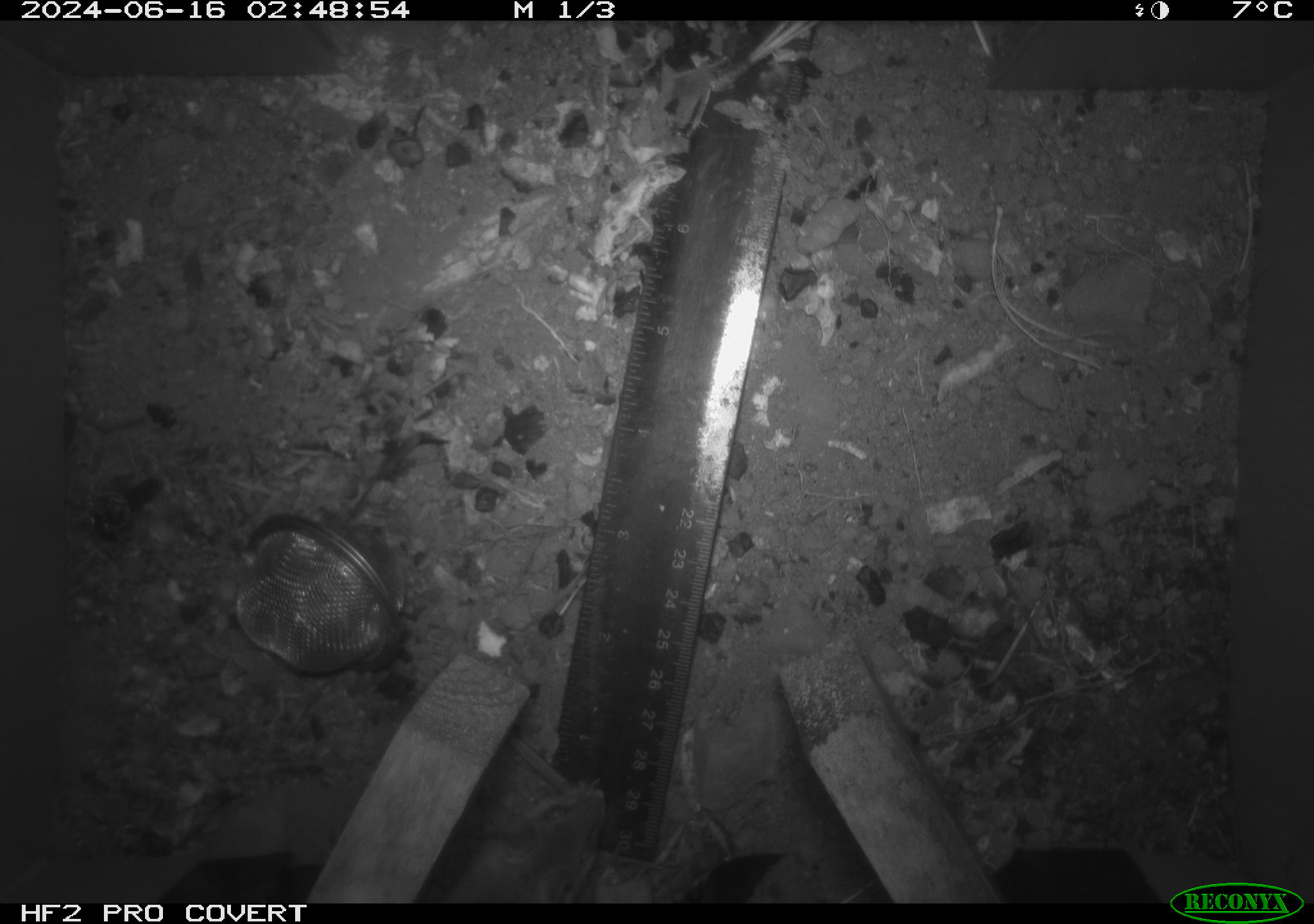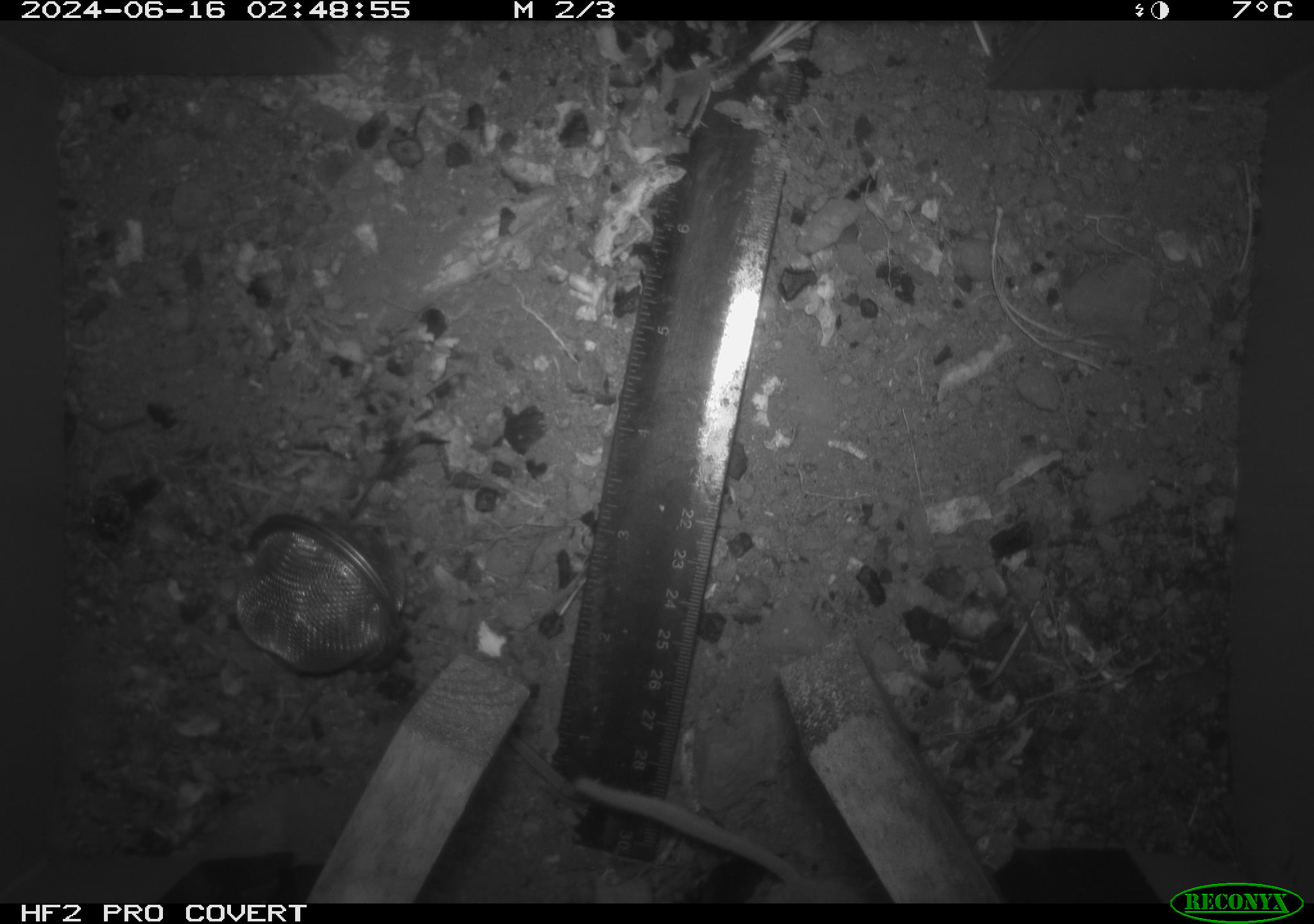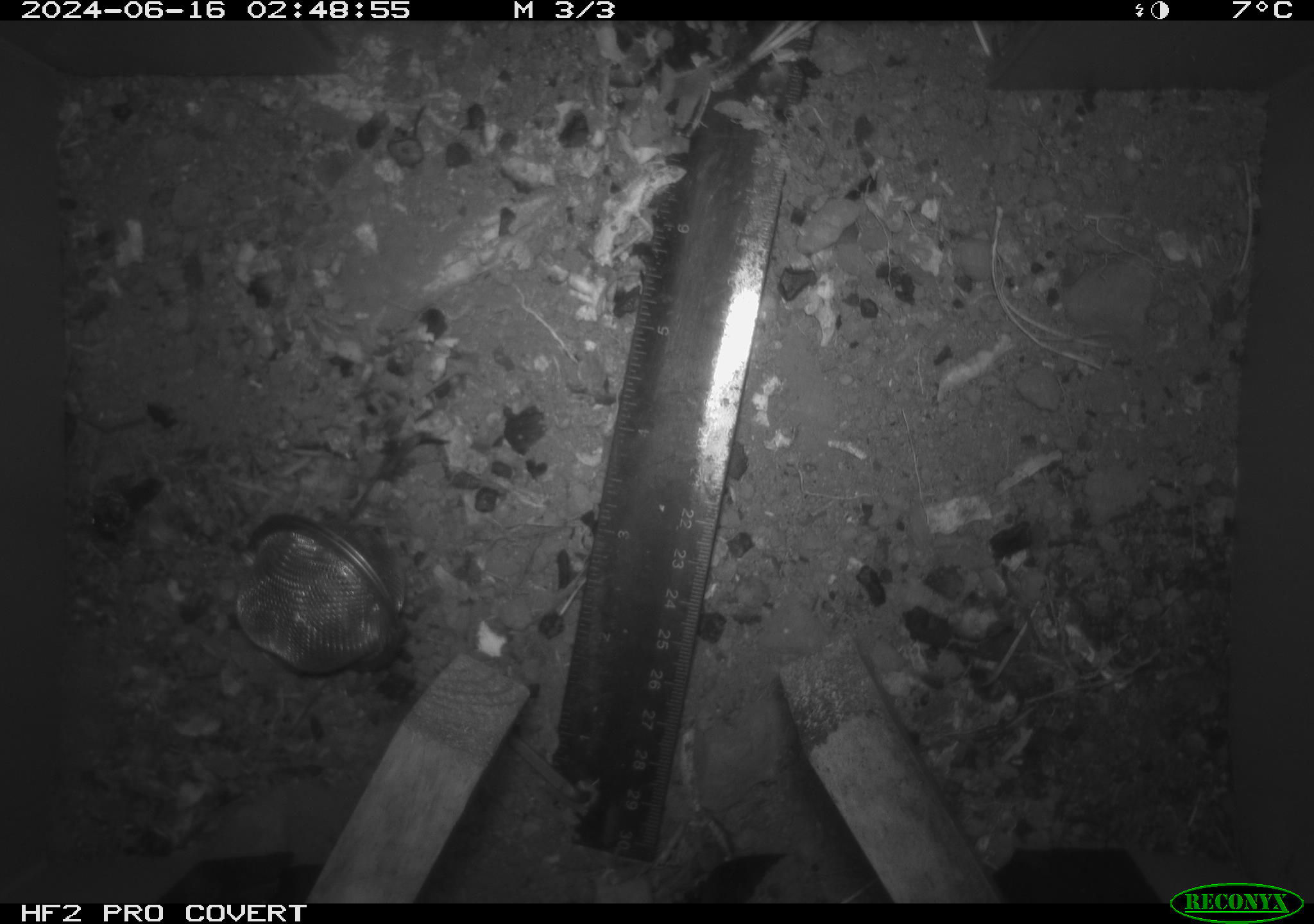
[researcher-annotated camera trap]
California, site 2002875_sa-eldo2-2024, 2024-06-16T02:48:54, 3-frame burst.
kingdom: Animalia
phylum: Chordata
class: Mammalia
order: Rodentia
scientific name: Rodentia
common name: mouse species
Mouse species (Rodentia).